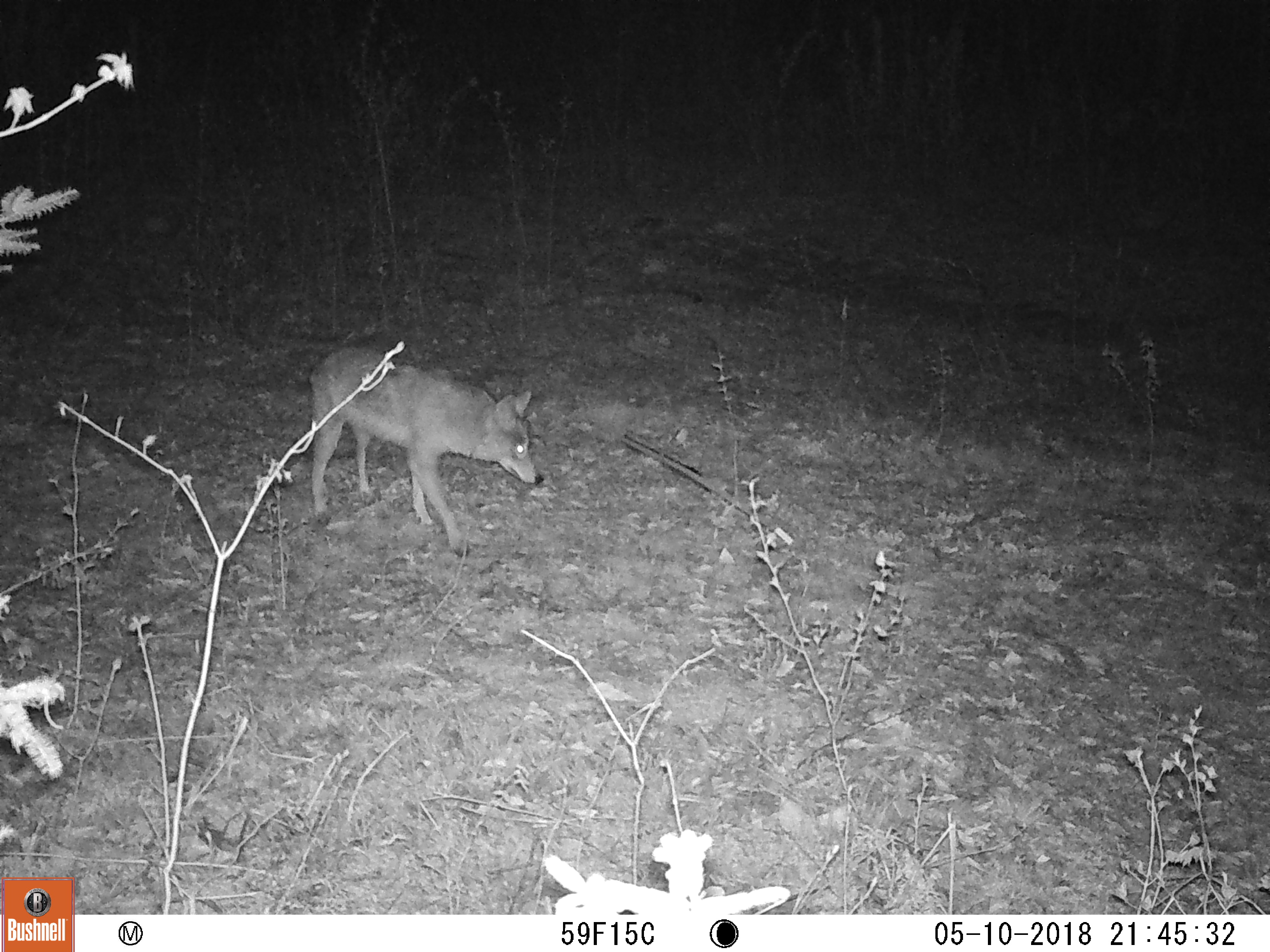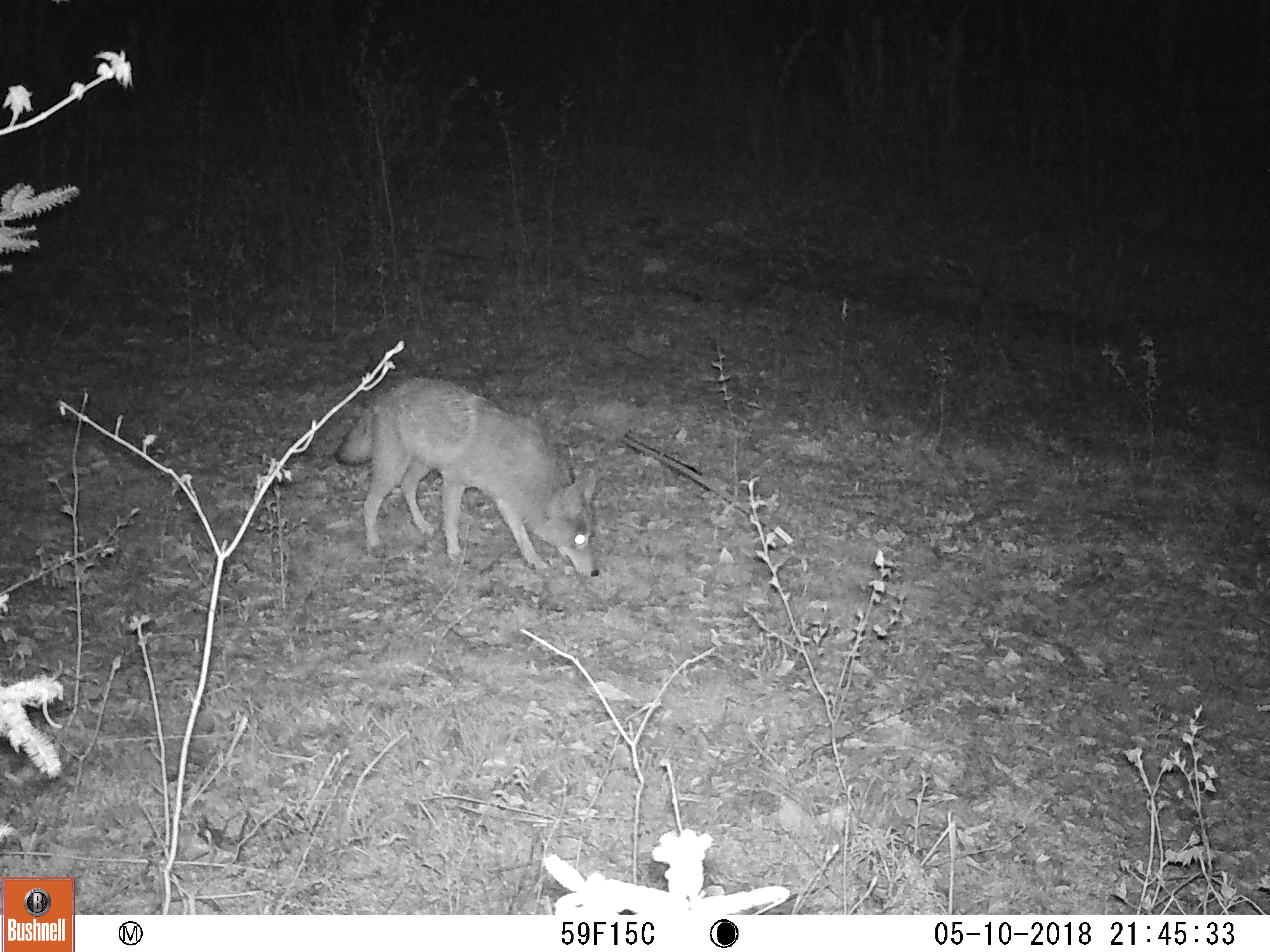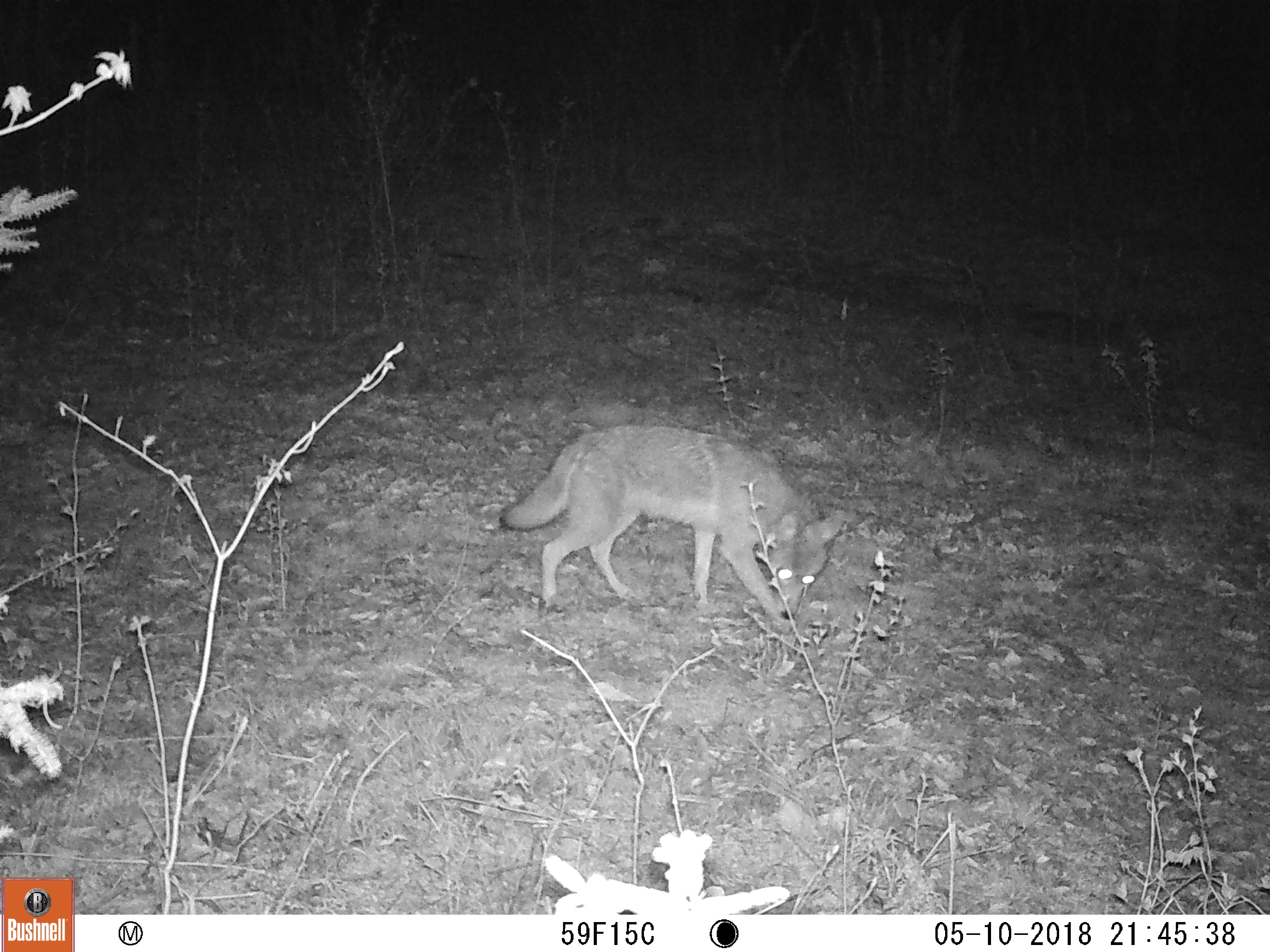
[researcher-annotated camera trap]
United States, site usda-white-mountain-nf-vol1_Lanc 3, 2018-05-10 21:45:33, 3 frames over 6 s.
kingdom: Animalia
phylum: Chordata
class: Mammalia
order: Carnivora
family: Canidae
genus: Canis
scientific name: Canis latrans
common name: coyote